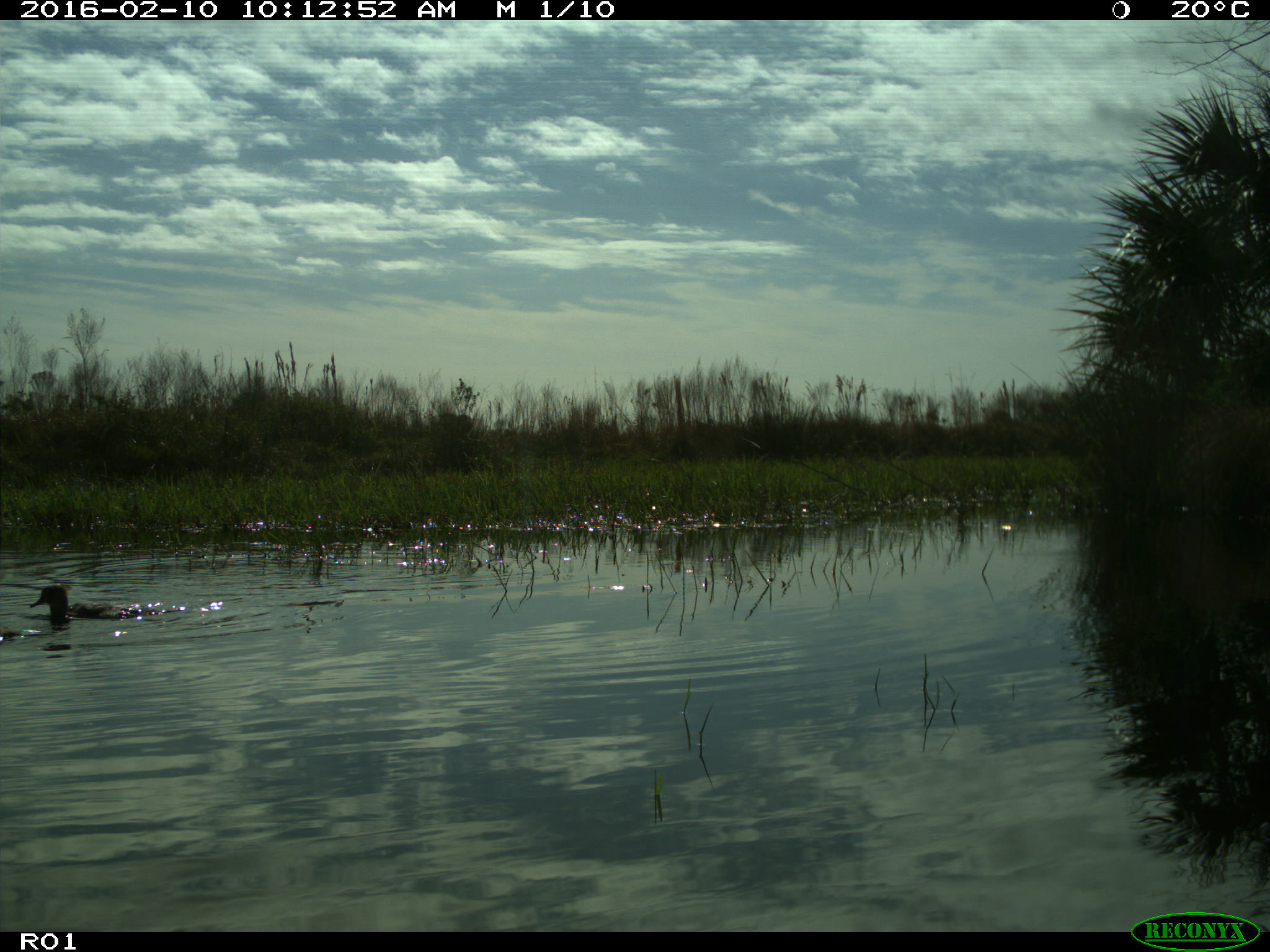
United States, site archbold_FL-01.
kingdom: Animalia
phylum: Chordata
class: Aves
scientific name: Aves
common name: birds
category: unidentified bird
Unidentified bird (birds) (Aves).